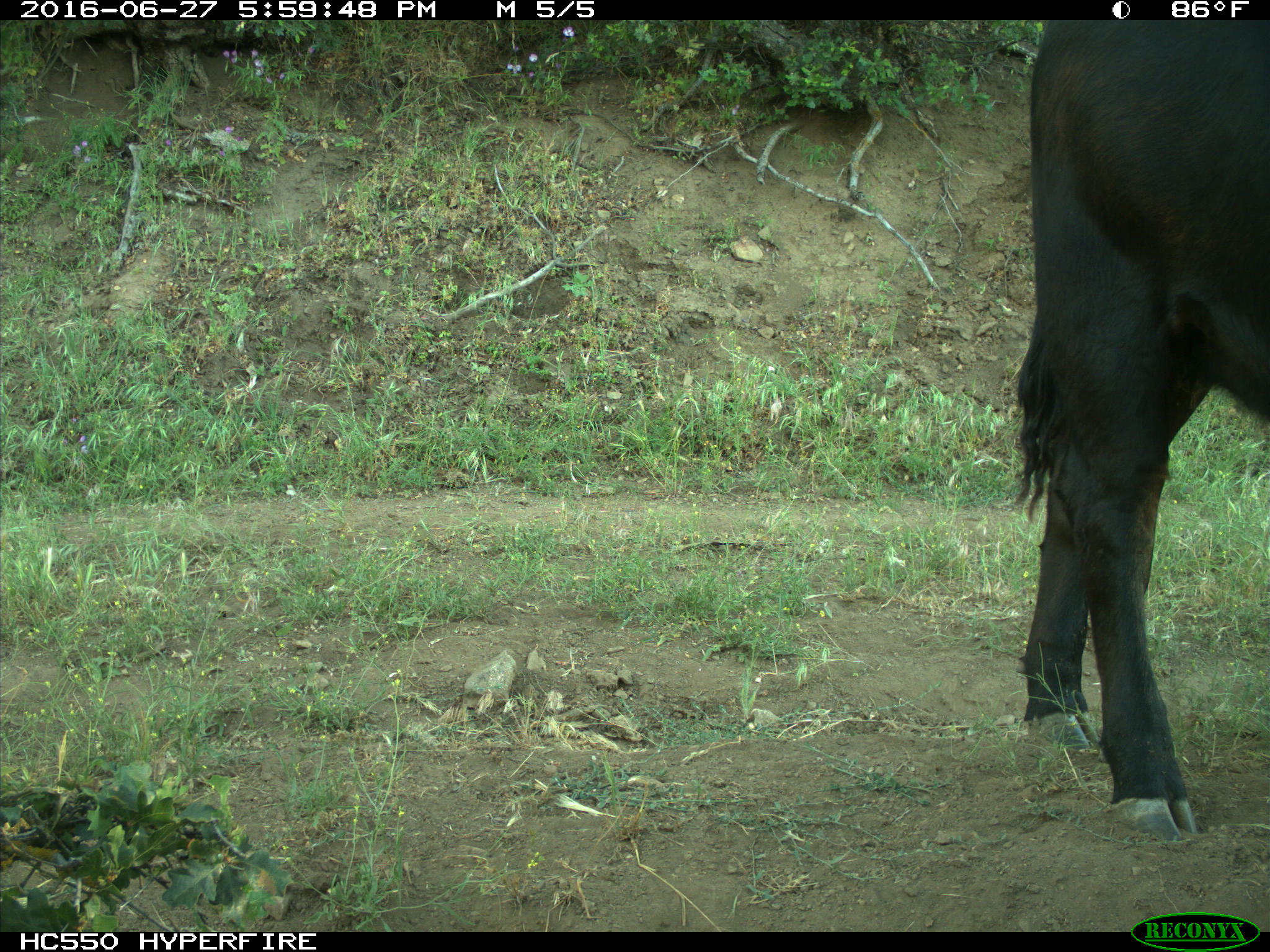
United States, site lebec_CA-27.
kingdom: Animalia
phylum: Chordata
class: Mammalia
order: Artiodactyla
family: Bovidae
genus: Bos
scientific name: Bos taurus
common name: domestic cow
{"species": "Bos taurus (domestic cow)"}